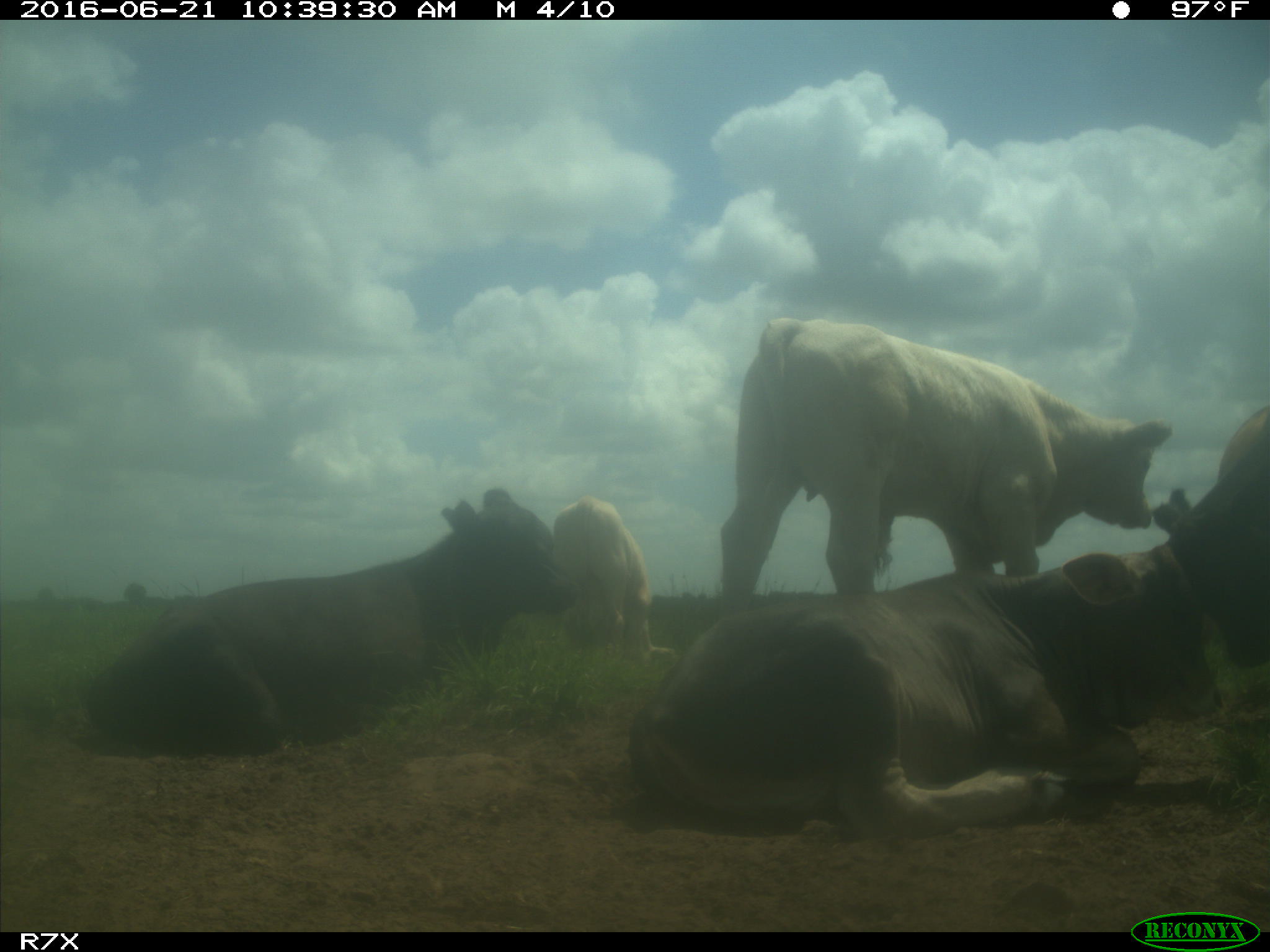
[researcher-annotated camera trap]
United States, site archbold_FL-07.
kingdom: Animalia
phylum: Chordata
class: Mammalia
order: Artiodactyla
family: Bovidae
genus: Bos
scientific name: Bos taurus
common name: domestic cow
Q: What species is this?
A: Bos taurus (domestic cow).